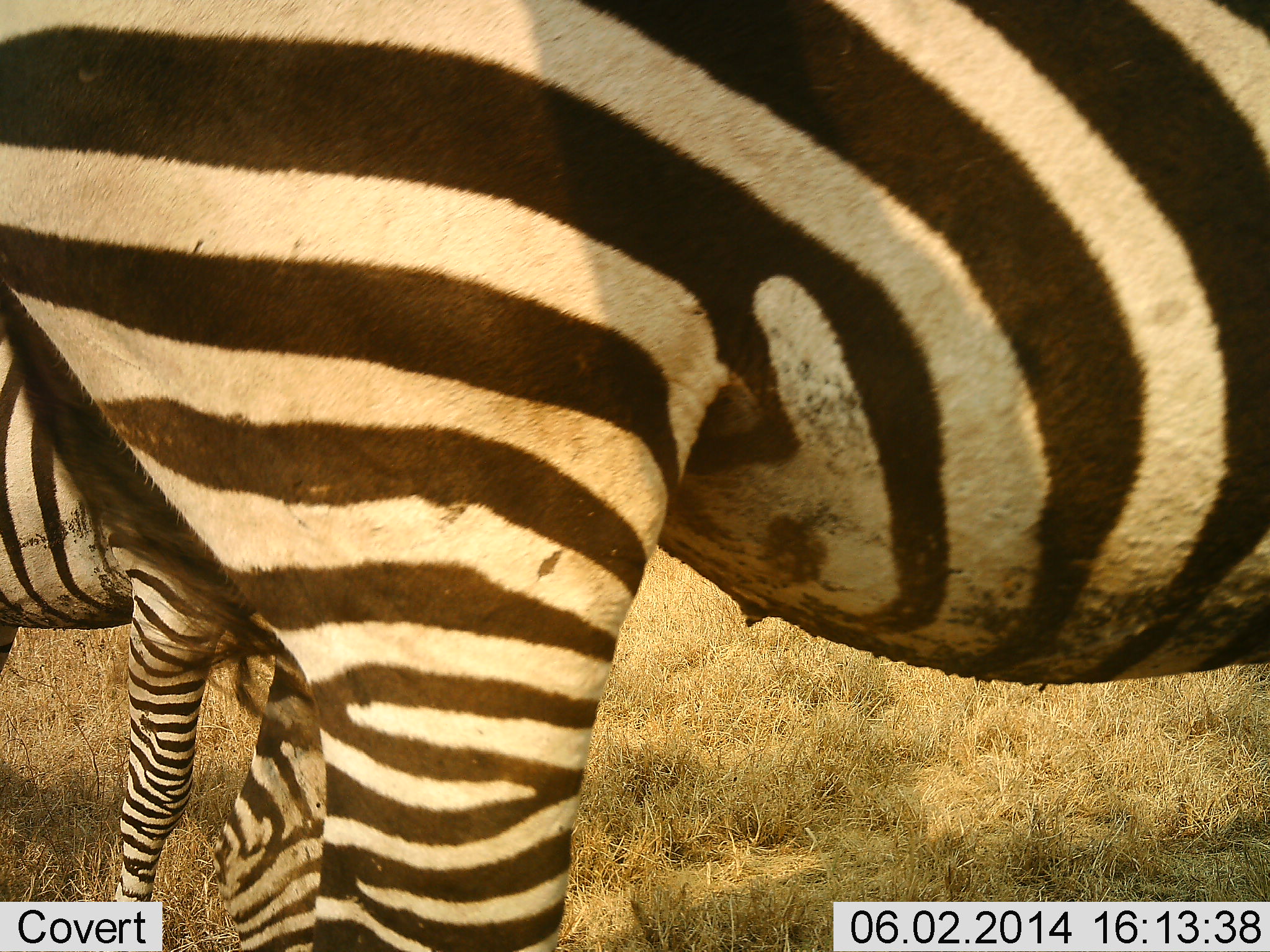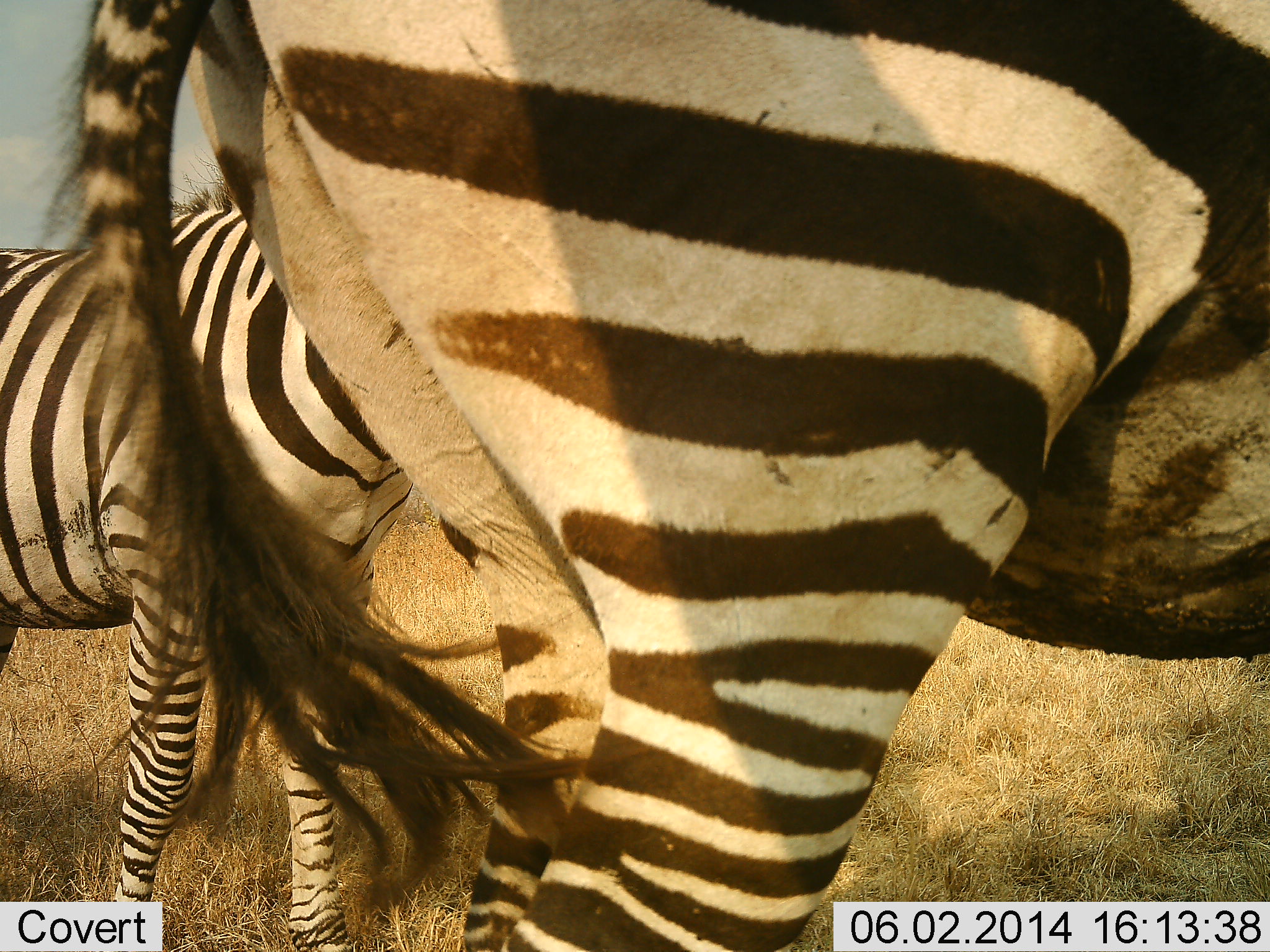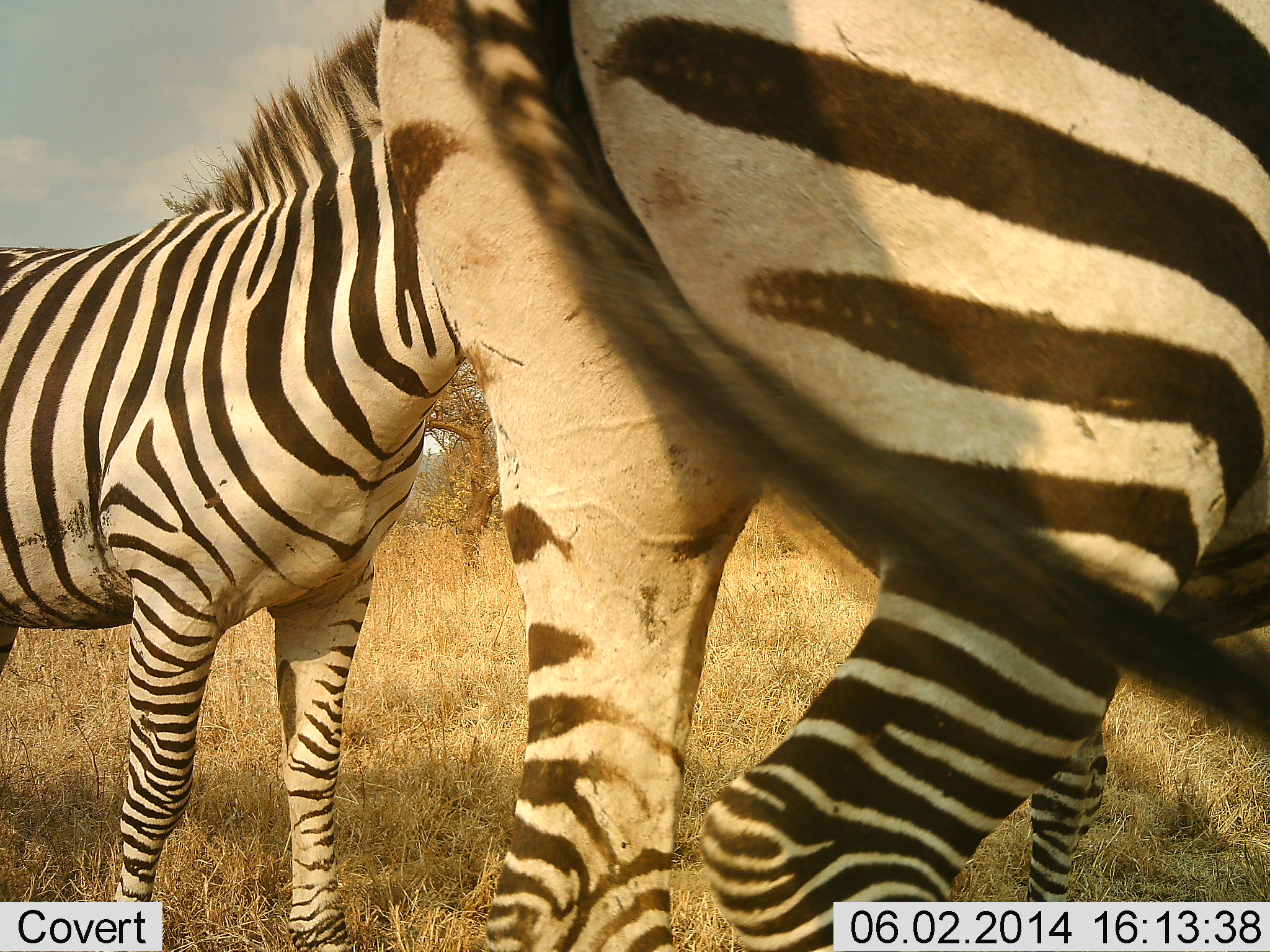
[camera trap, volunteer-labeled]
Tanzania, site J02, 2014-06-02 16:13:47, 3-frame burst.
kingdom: Animalia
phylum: Chordata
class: Mammalia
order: Perissodactyla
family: Equidae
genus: Equus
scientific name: Equus quagga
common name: plains zebra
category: zebra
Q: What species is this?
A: Zebra (plains zebra) (Equus quagga).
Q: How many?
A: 2.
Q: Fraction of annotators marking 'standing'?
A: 80%.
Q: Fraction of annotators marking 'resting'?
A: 0%.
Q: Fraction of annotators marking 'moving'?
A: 40%.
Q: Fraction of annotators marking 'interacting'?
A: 10%.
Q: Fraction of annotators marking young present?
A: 10%.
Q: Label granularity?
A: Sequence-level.